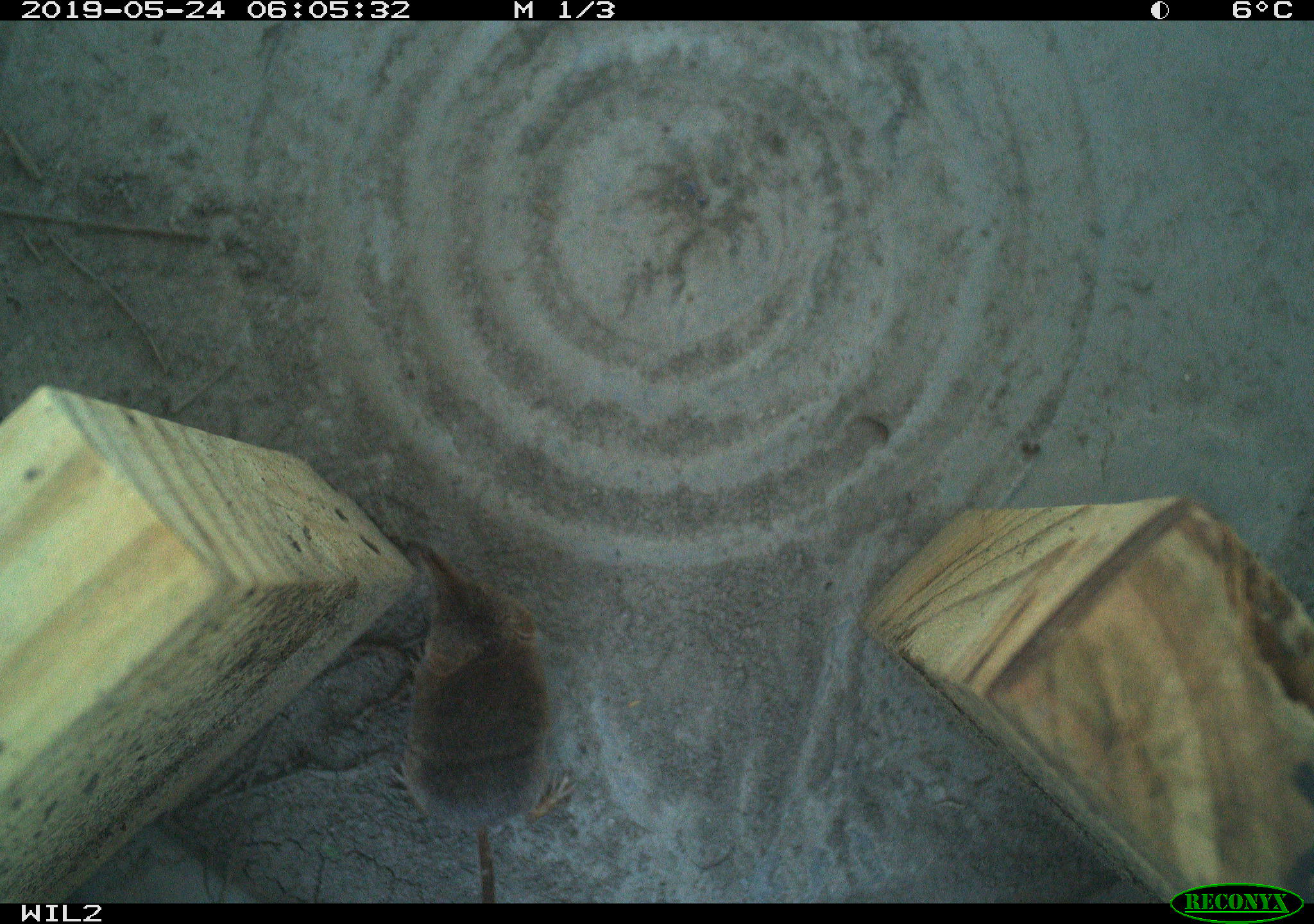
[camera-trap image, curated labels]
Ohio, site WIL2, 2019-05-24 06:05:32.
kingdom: Animalia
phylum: Chordata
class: Mammalia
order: Eulipotyphla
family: Soricidae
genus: Sorex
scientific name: Sorex cinereus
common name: masked shrew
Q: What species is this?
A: Masked shrew (Sorex cinereus).